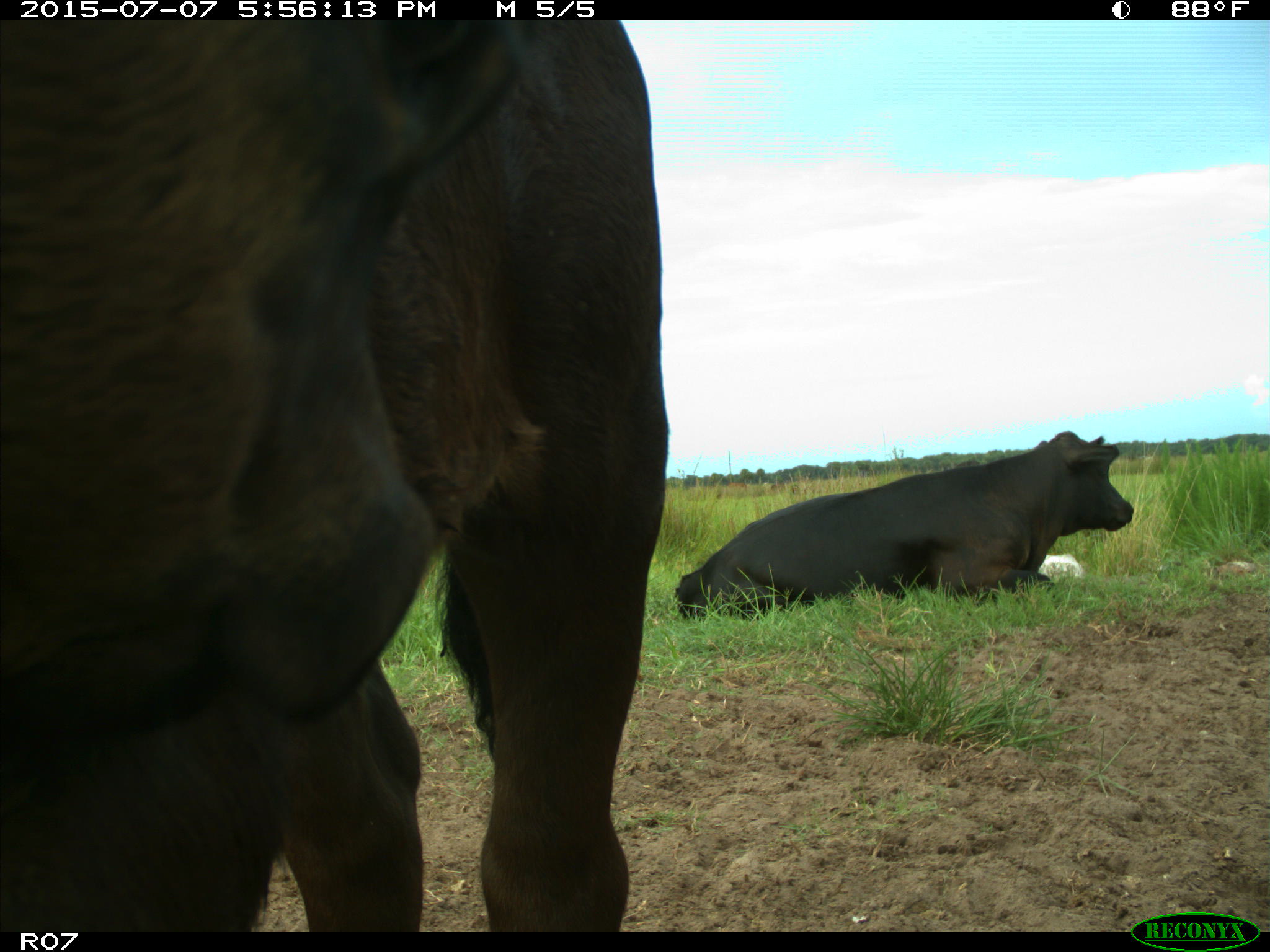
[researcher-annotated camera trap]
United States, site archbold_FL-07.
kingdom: Animalia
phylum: Chordata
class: Mammalia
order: Artiodactyla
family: Bovidae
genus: Bos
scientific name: Bos taurus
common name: domestic cow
Bos taurus (domestic cow).